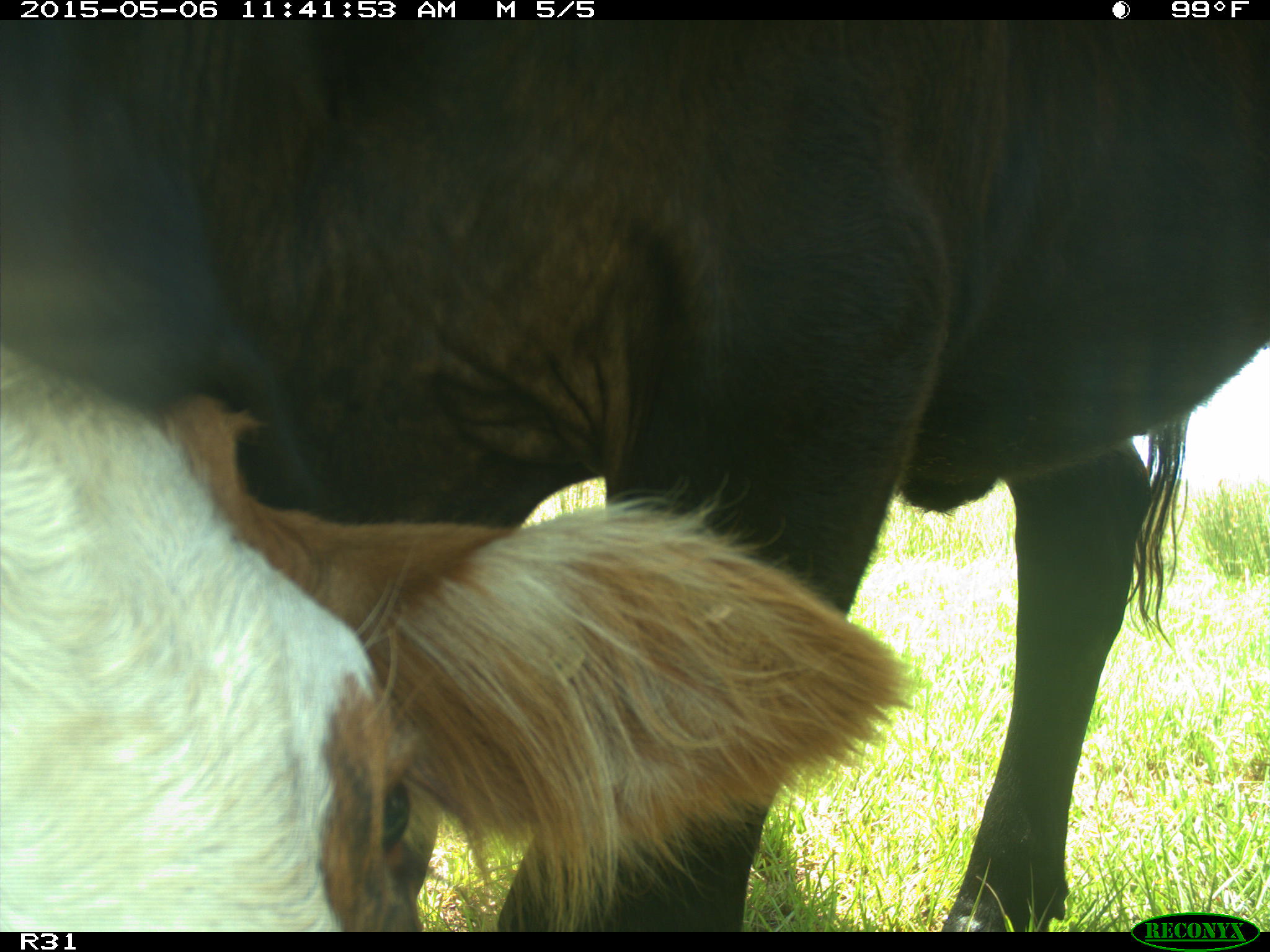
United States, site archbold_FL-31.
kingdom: Animalia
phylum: Chordata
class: Mammalia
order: Artiodactyla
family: Bovidae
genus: Bos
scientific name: Bos taurus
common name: domestic cow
Bos taurus (domestic cow).